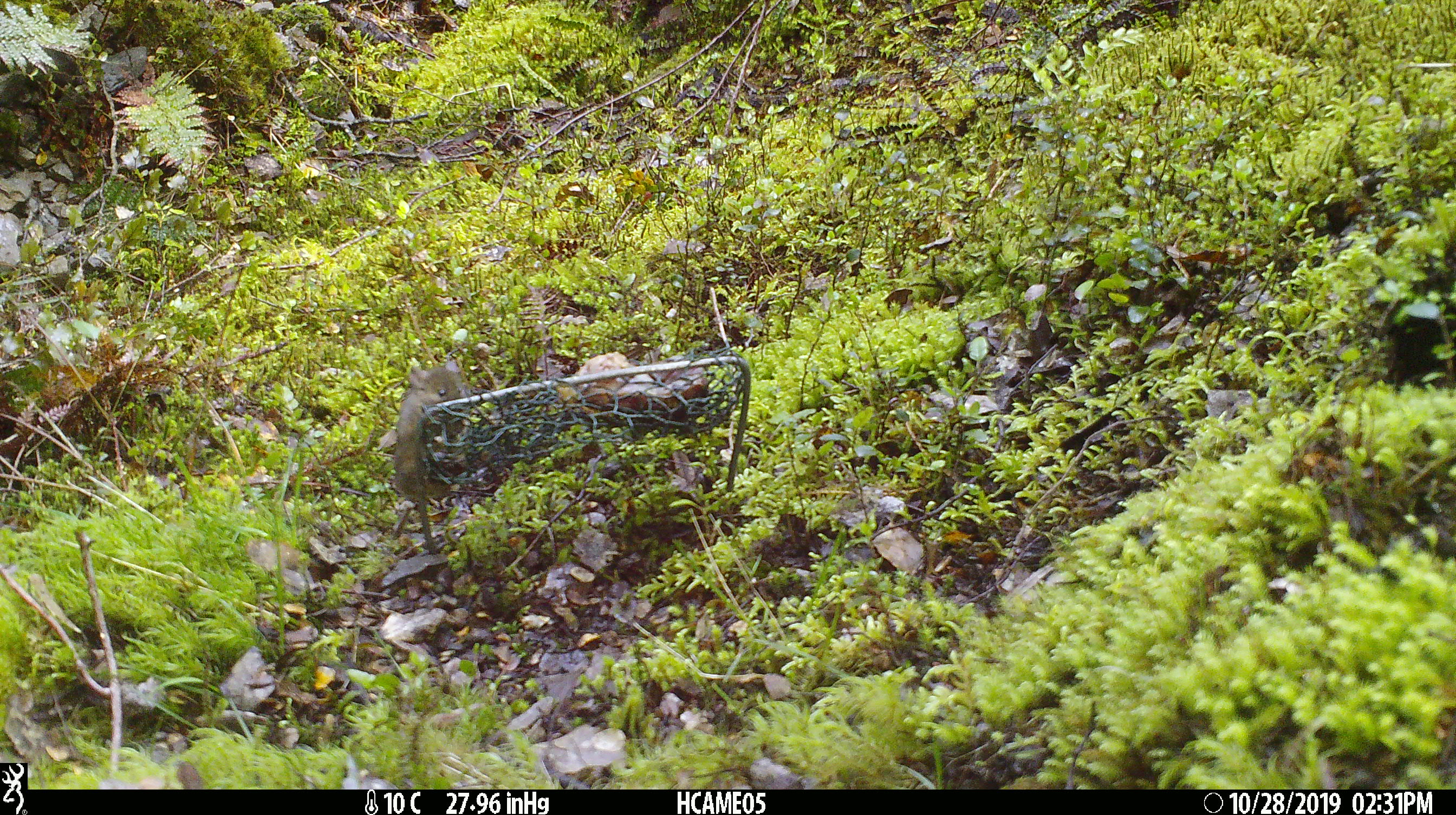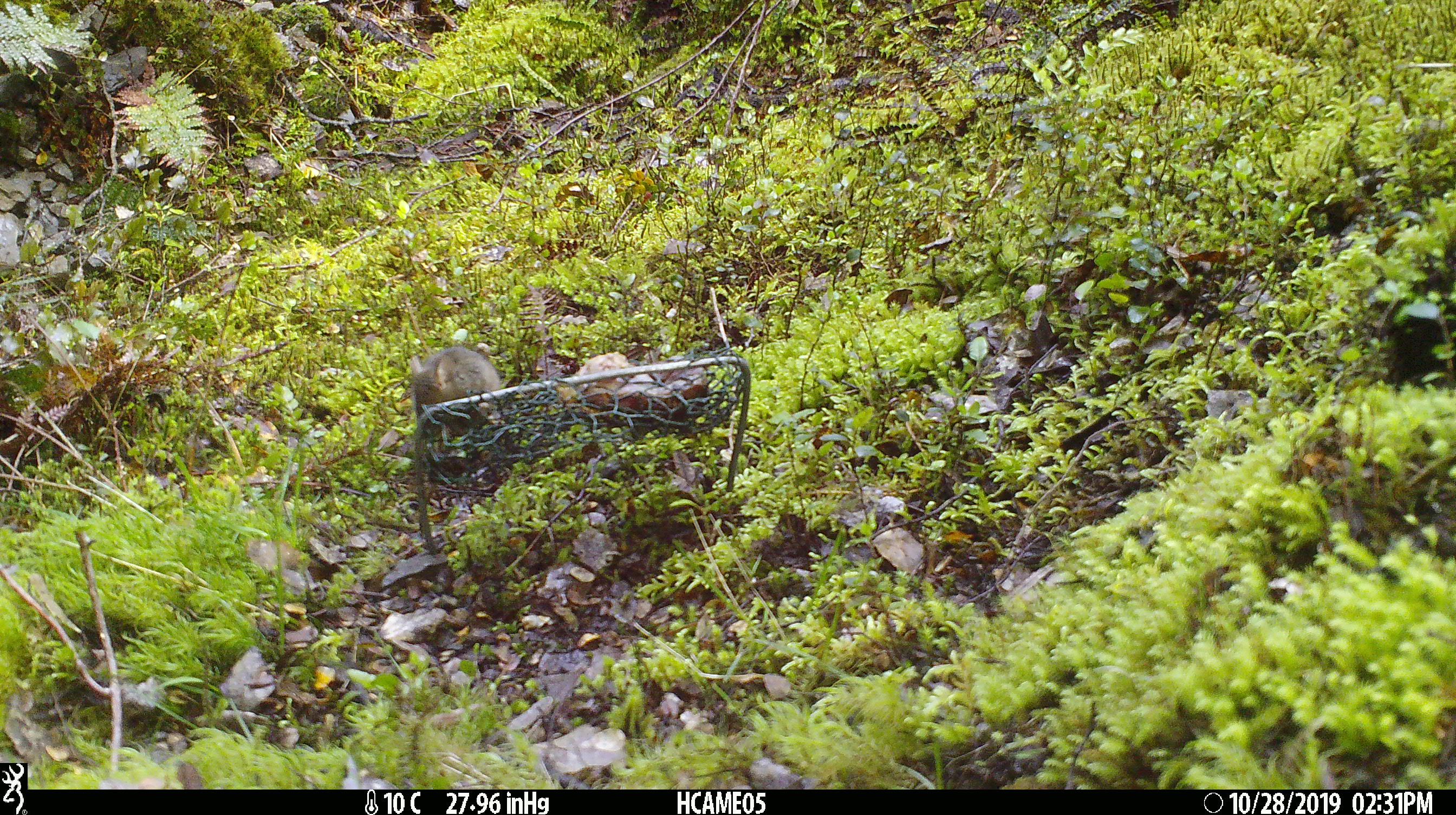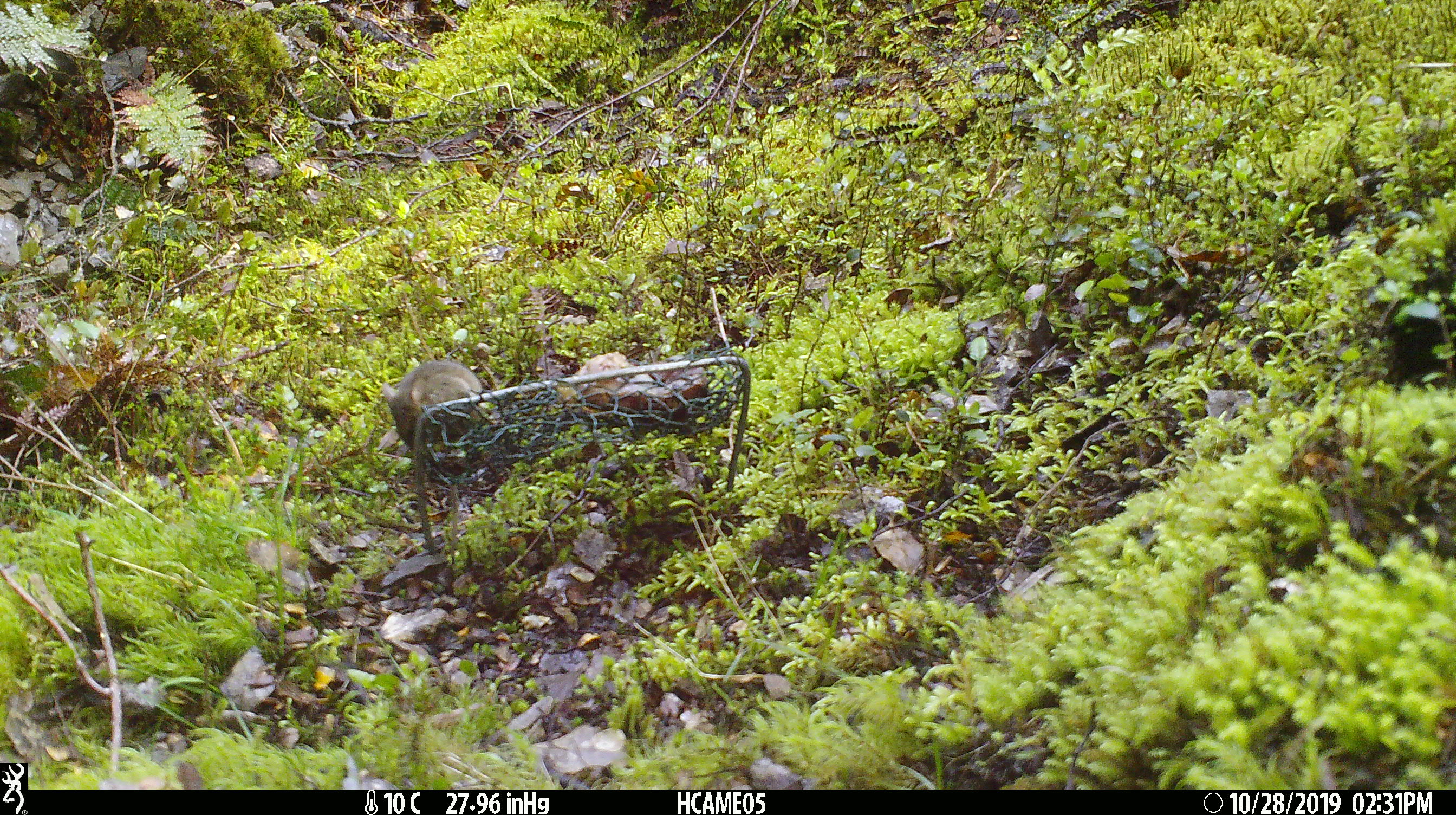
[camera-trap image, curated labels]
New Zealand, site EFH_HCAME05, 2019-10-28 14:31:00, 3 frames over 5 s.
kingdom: Animalia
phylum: Chordata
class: Mammalia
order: Rodentia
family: Muridae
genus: Mus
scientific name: Mus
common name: mouse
Mouse (Mus).